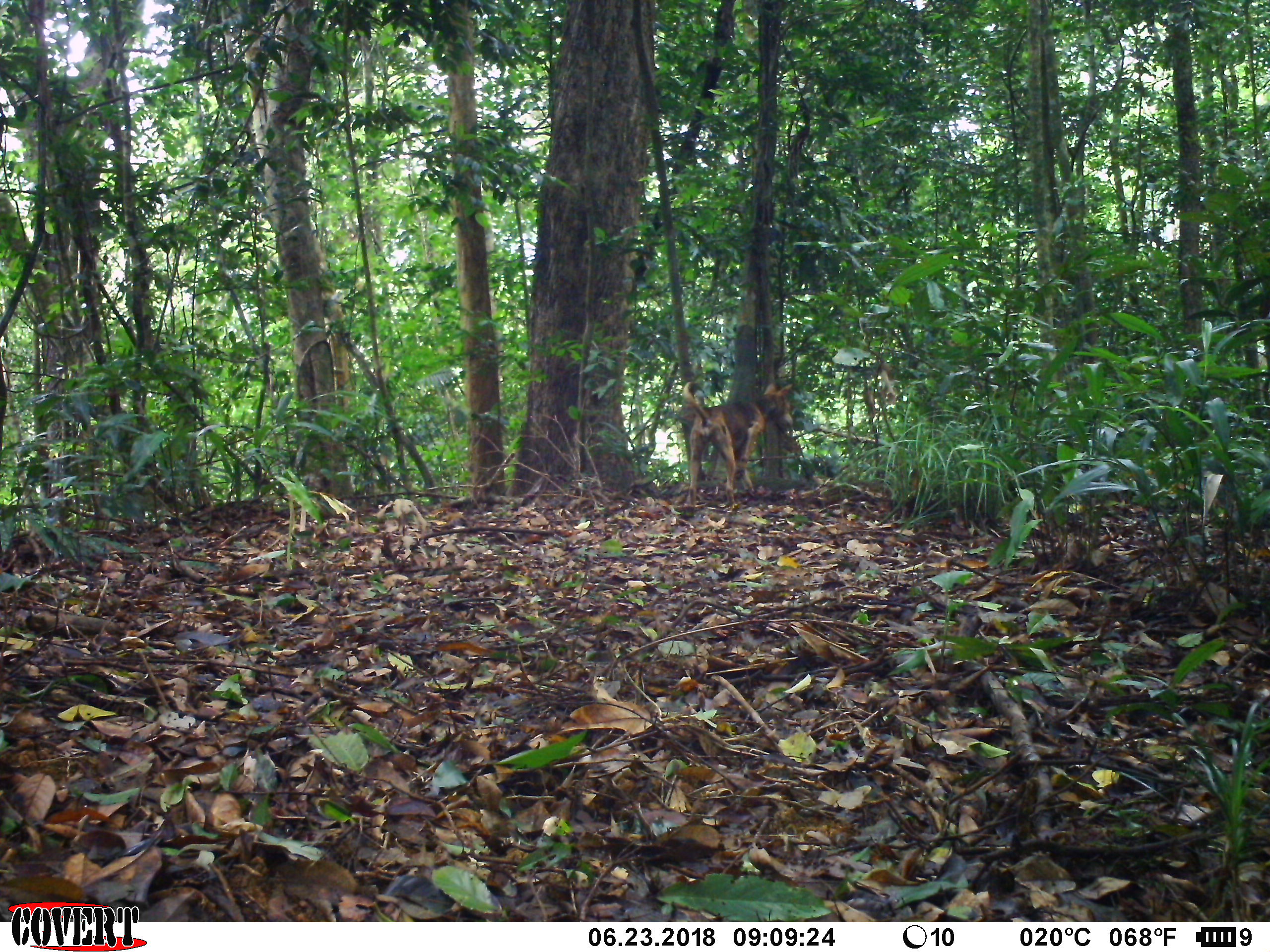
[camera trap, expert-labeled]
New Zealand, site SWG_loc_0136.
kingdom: Animalia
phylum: Chordata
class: Mammalia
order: Carnivora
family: Canidae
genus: Canis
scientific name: Canis familiaris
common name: domestic dog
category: dog